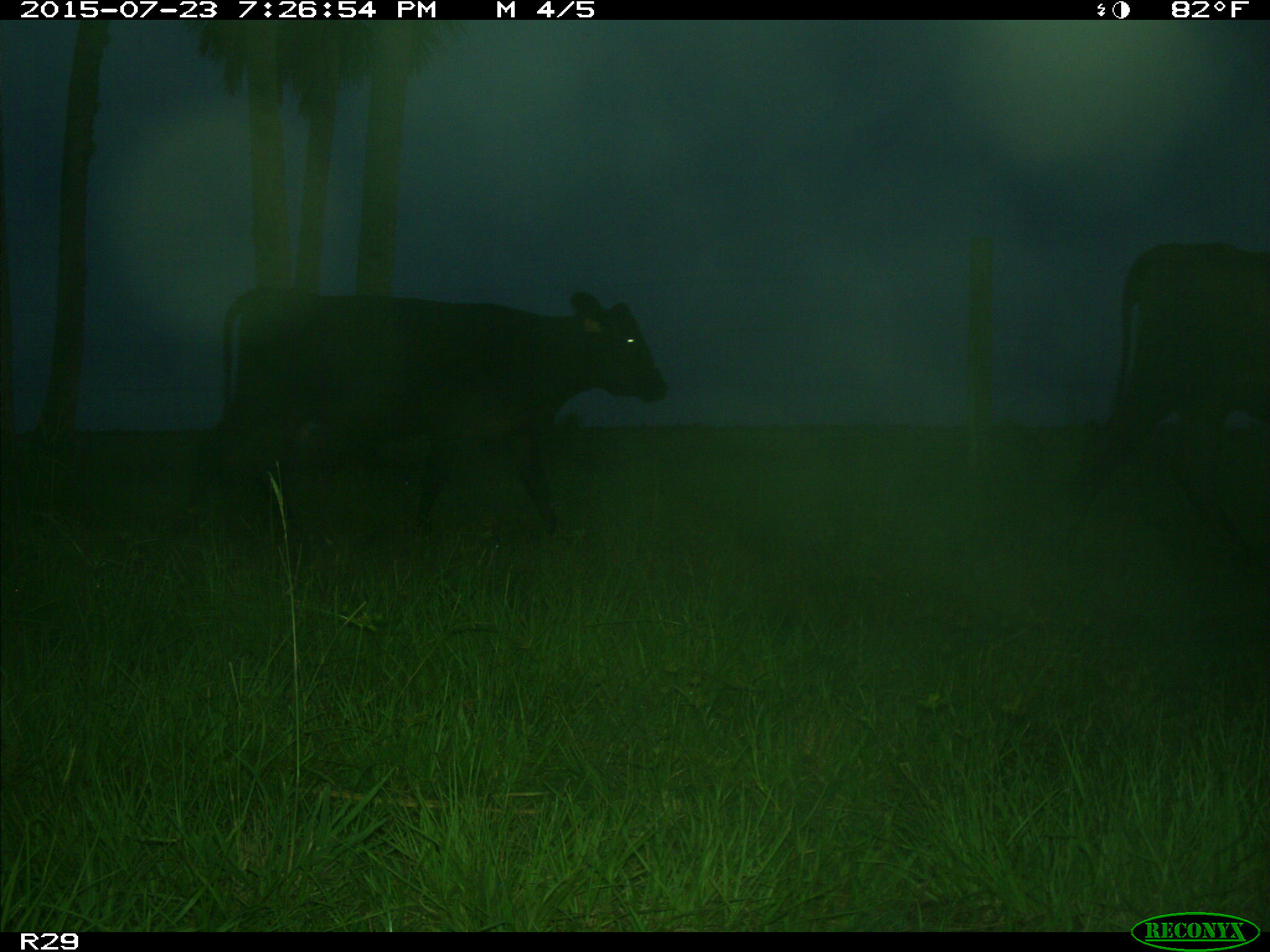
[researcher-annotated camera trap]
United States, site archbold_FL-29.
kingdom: Animalia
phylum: Chordata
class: Mammalia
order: Artiodactyla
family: Bovidae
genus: Bos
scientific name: Bos taurus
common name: domestic cow